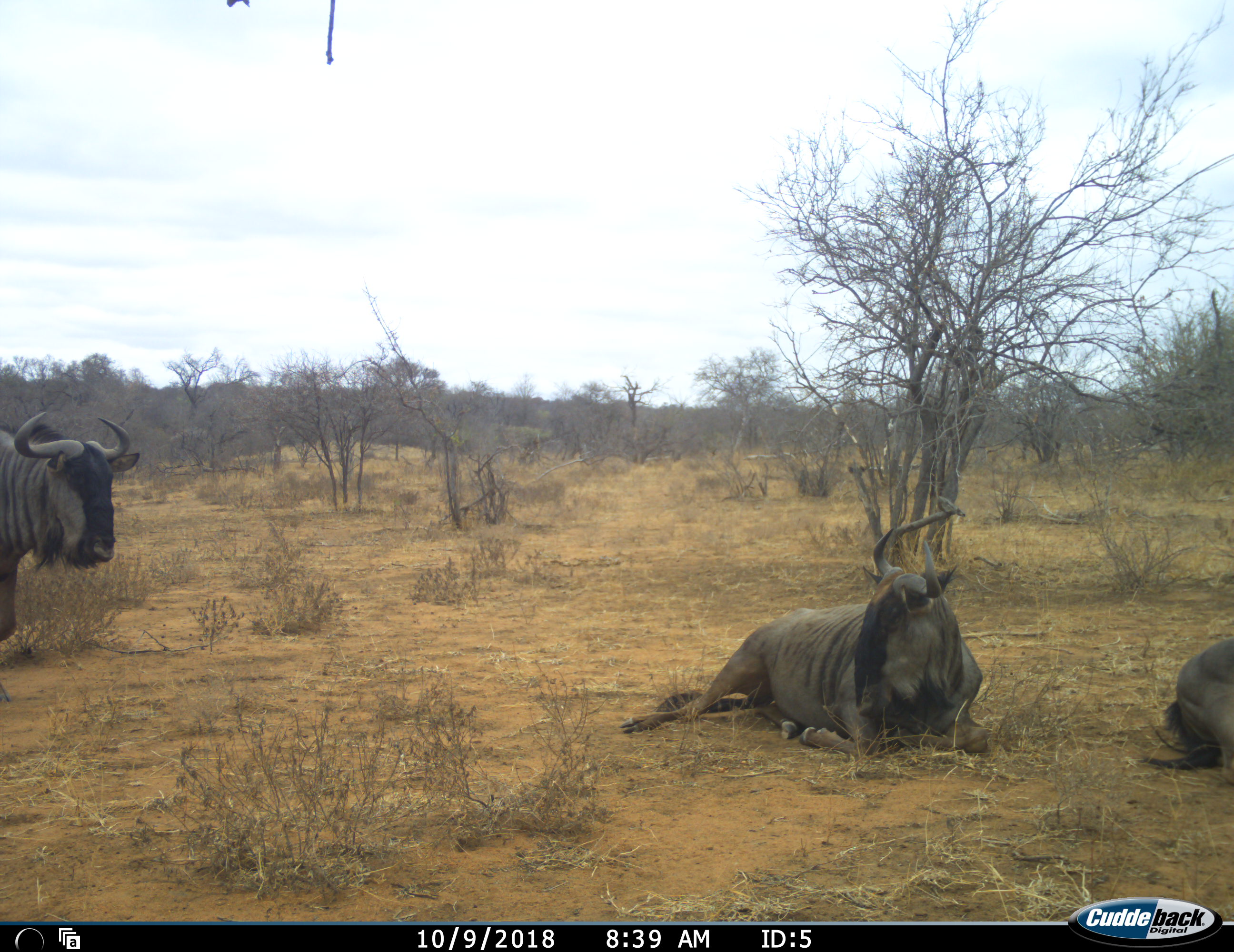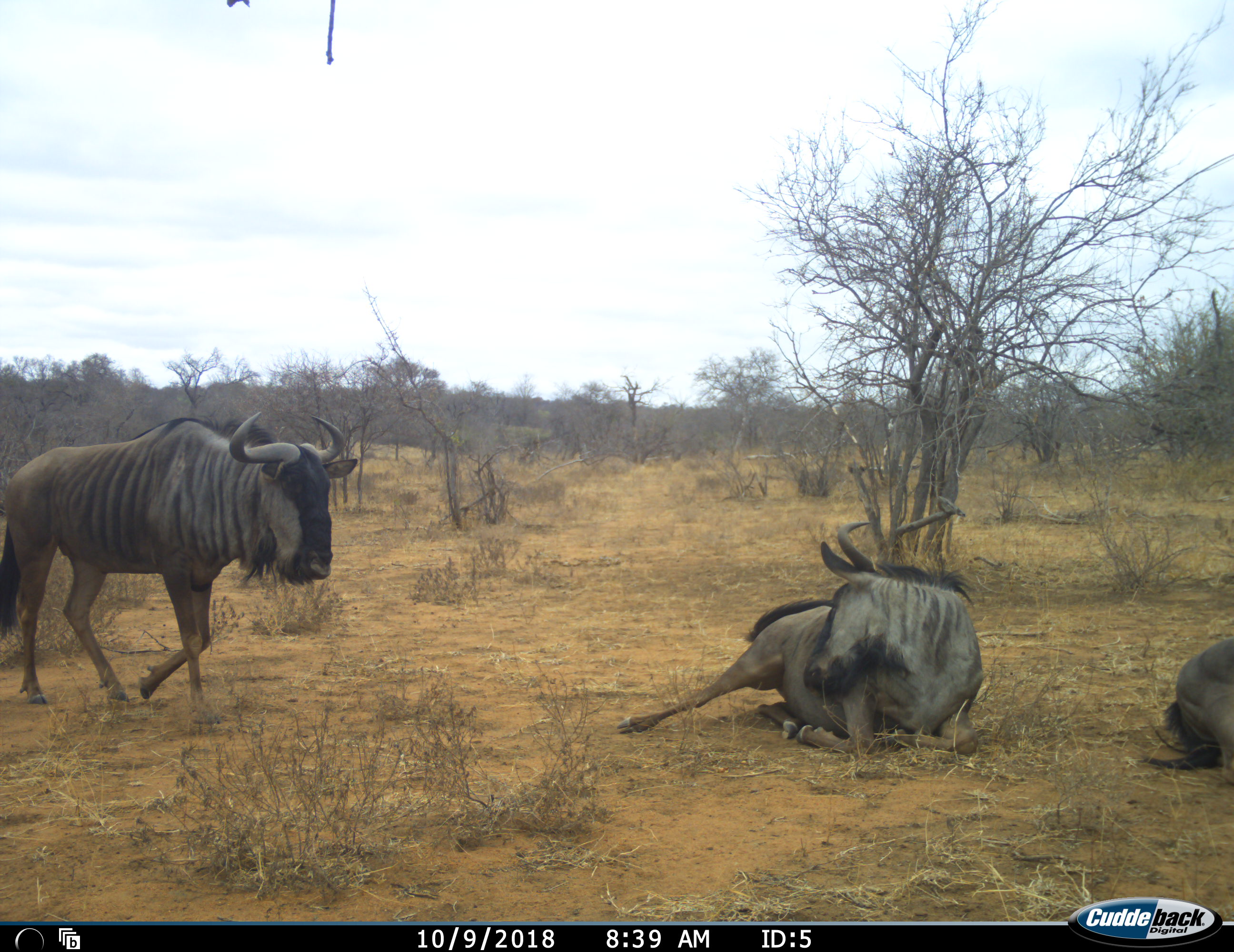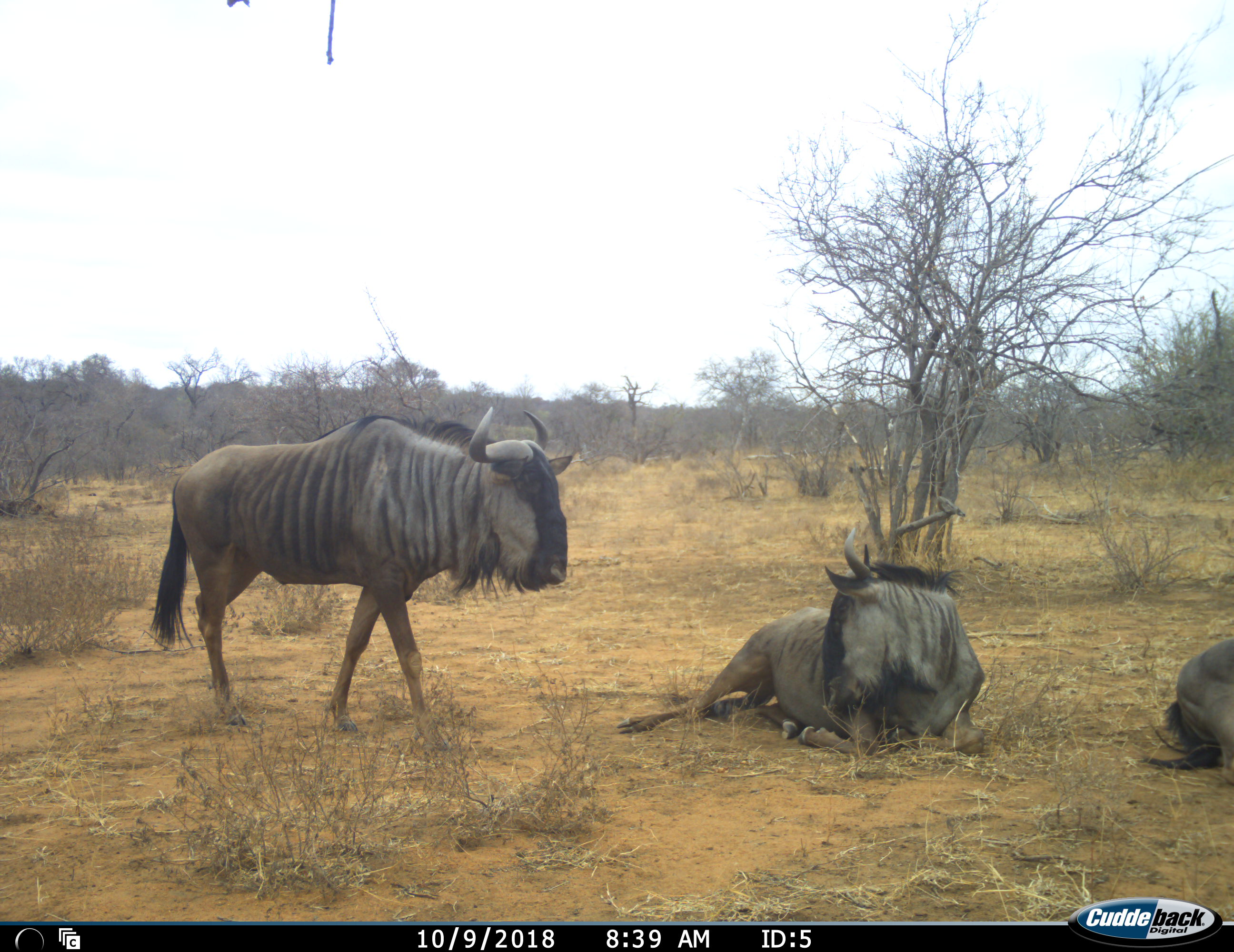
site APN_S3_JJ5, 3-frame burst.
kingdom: Animalia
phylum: Chordata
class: Mammalia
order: Artiodactyla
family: Bovidae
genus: Connochaetes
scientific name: Connochaetes taurinus taurinus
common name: blue wildebeest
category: wildebeestblue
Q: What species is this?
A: Wildebeestblue (blue wildebeest) (Connochaetes taurinus taurinus).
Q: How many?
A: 3.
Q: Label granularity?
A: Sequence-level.